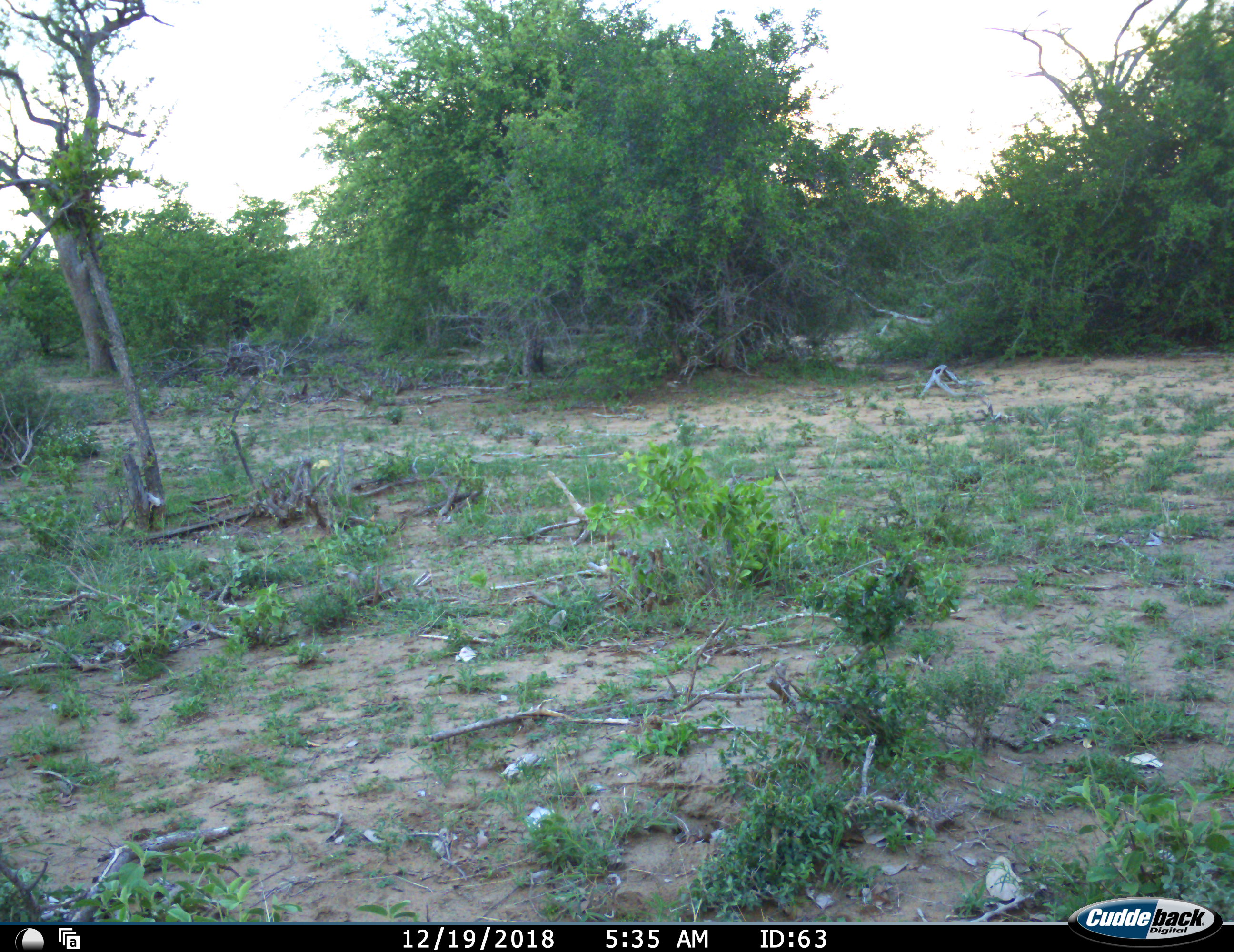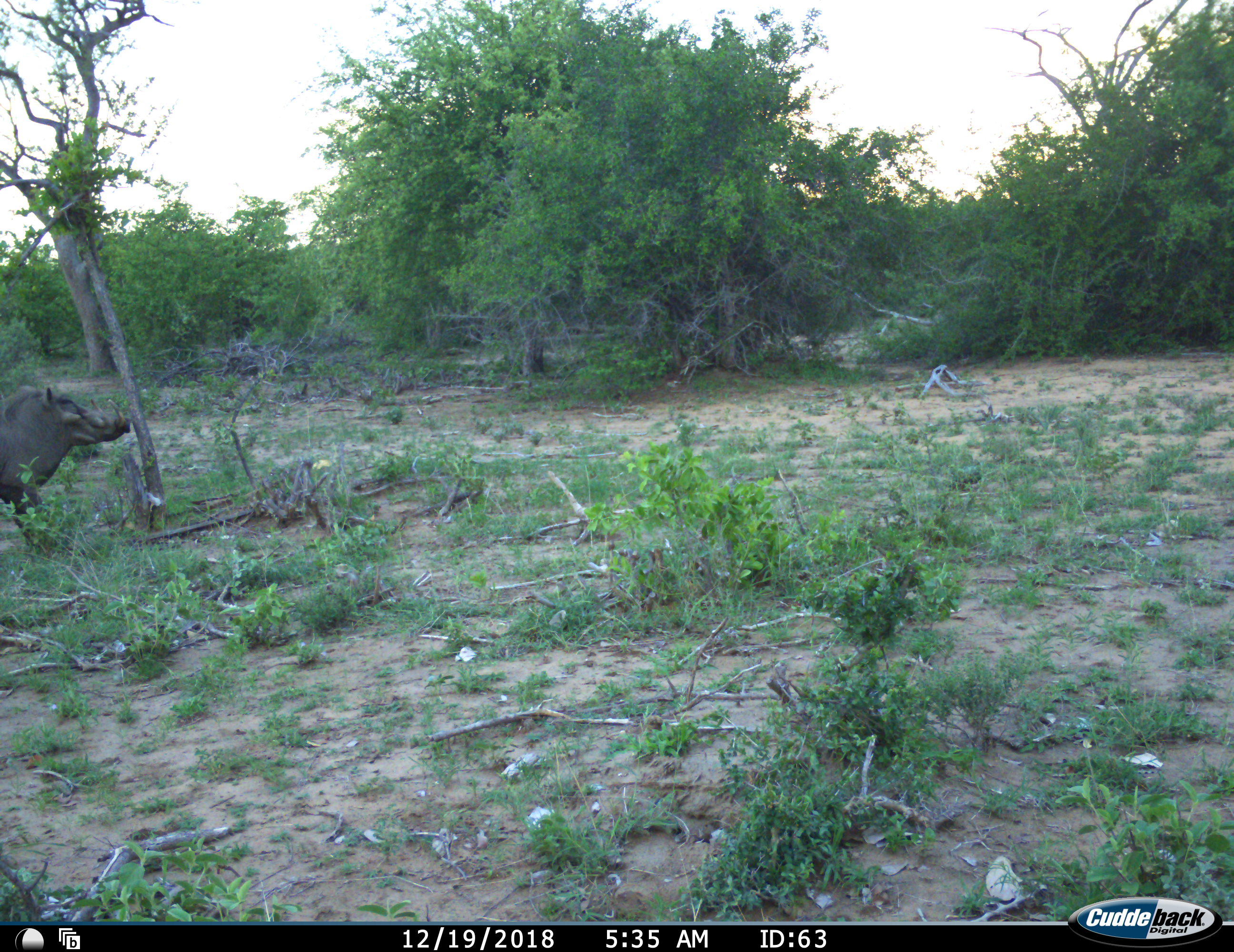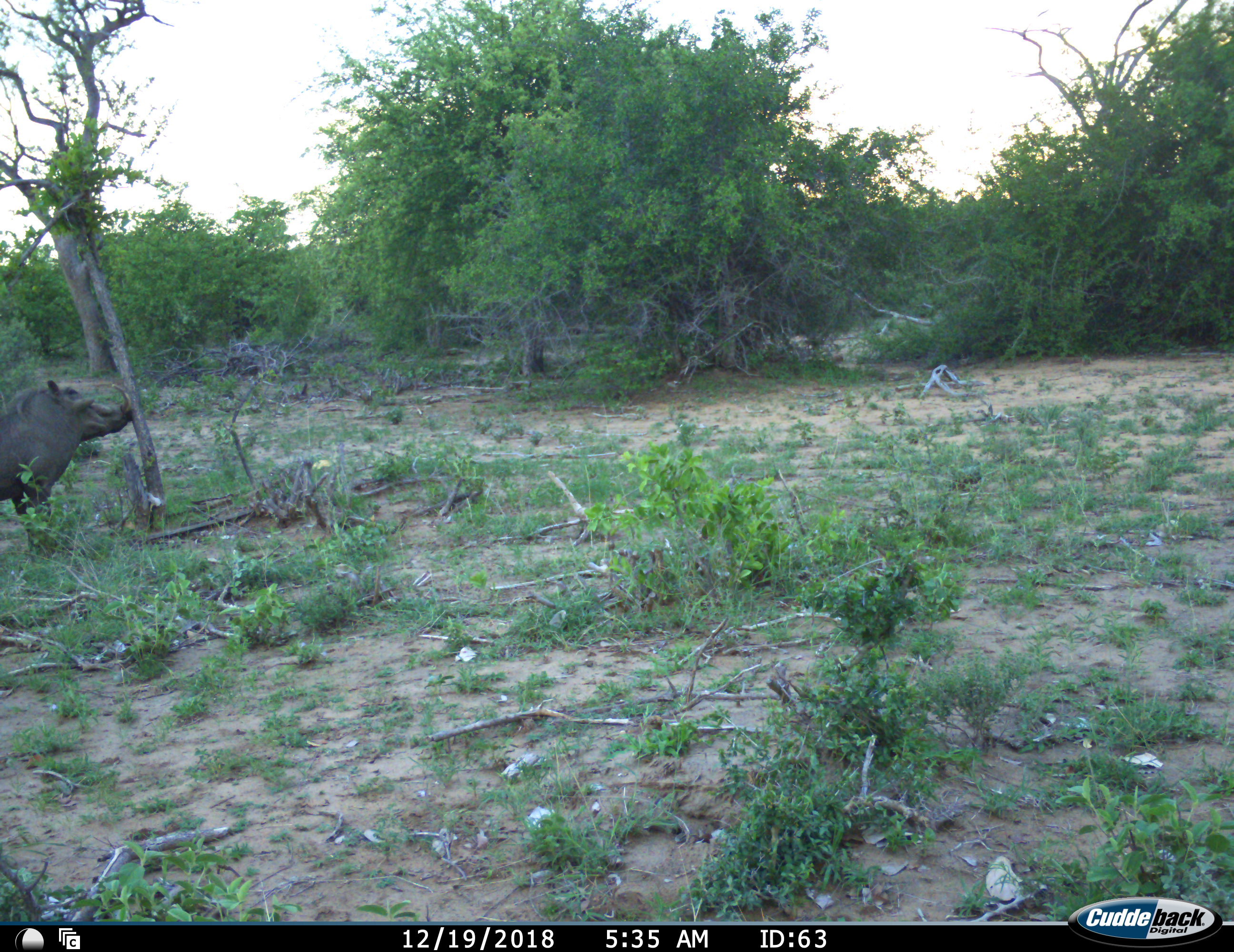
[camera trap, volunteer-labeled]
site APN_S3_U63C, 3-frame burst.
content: unidentified animal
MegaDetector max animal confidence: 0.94